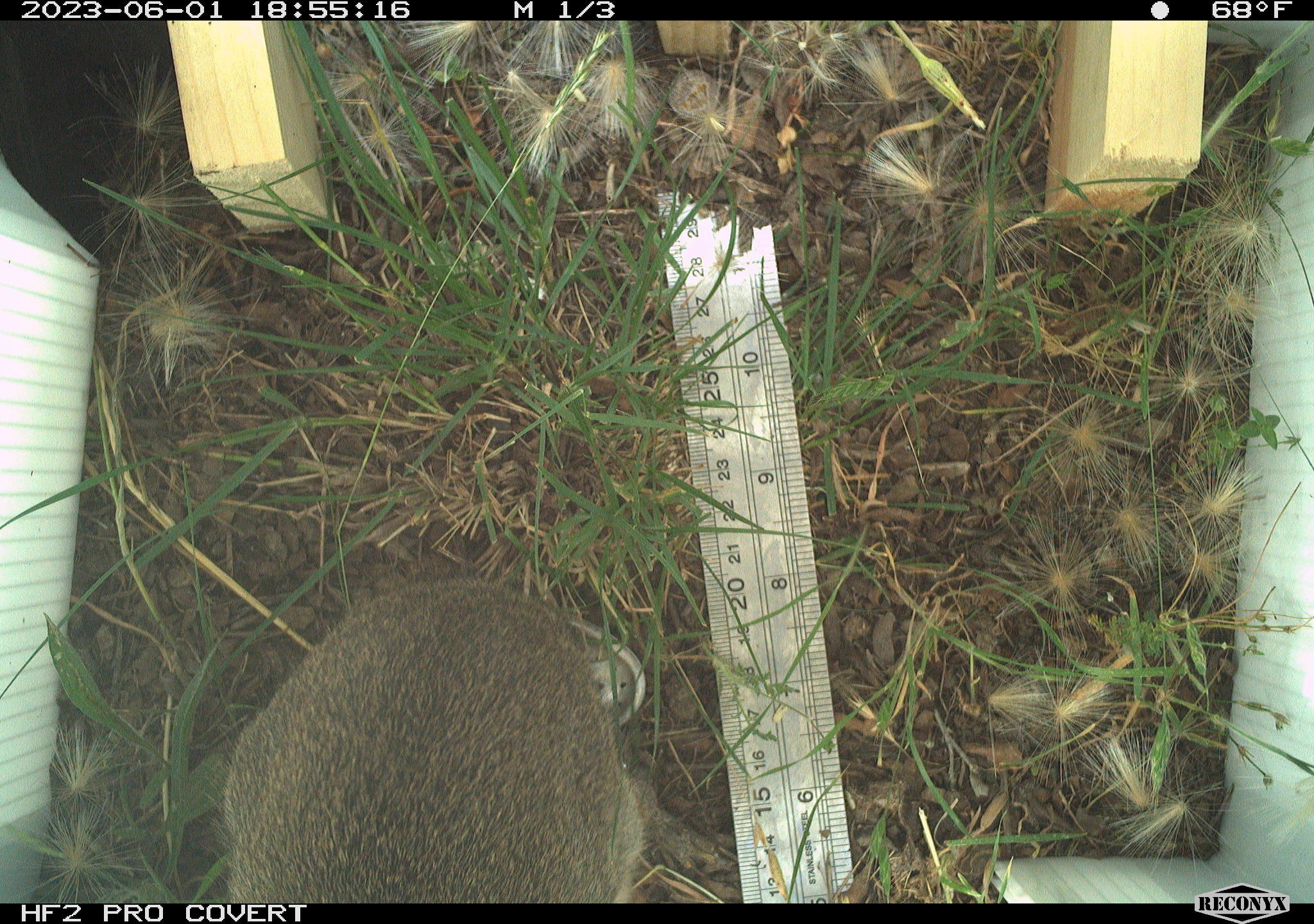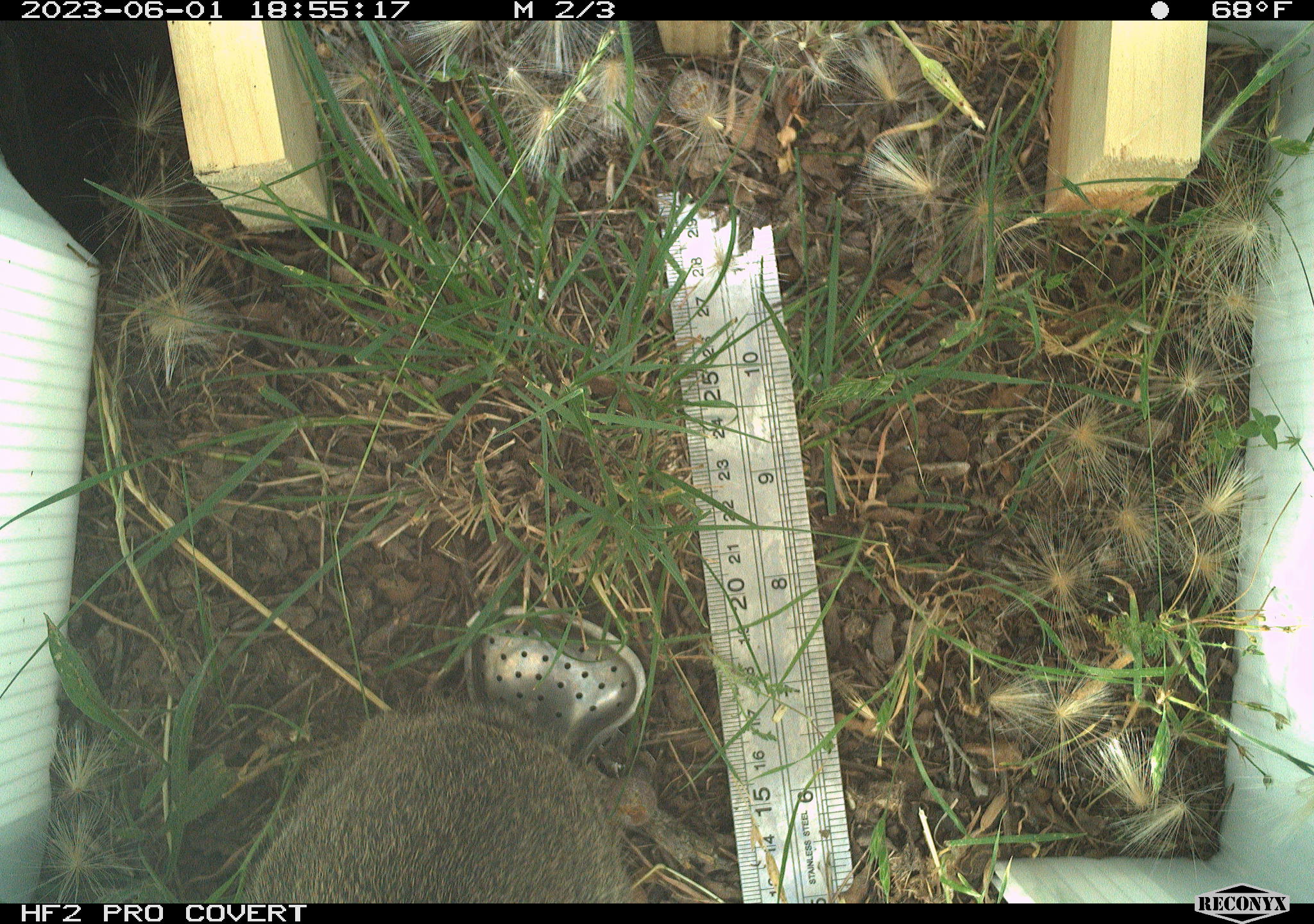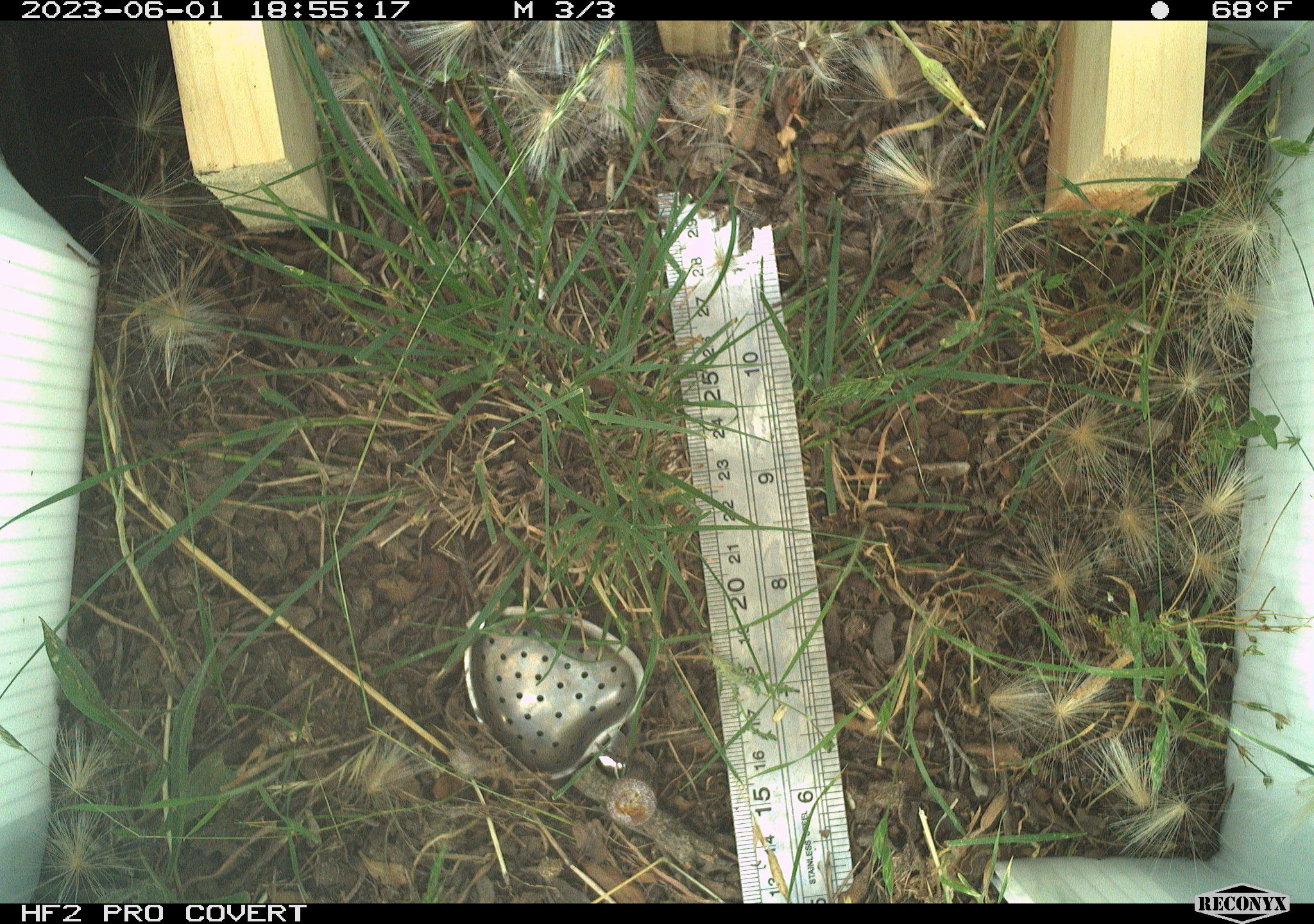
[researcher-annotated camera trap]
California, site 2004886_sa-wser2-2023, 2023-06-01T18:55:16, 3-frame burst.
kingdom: Animalia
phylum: Chordata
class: Mammalia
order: Lagomorpha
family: Leporidae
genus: Sylvilagus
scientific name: Sylvilagus bachmani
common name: brush rabbit